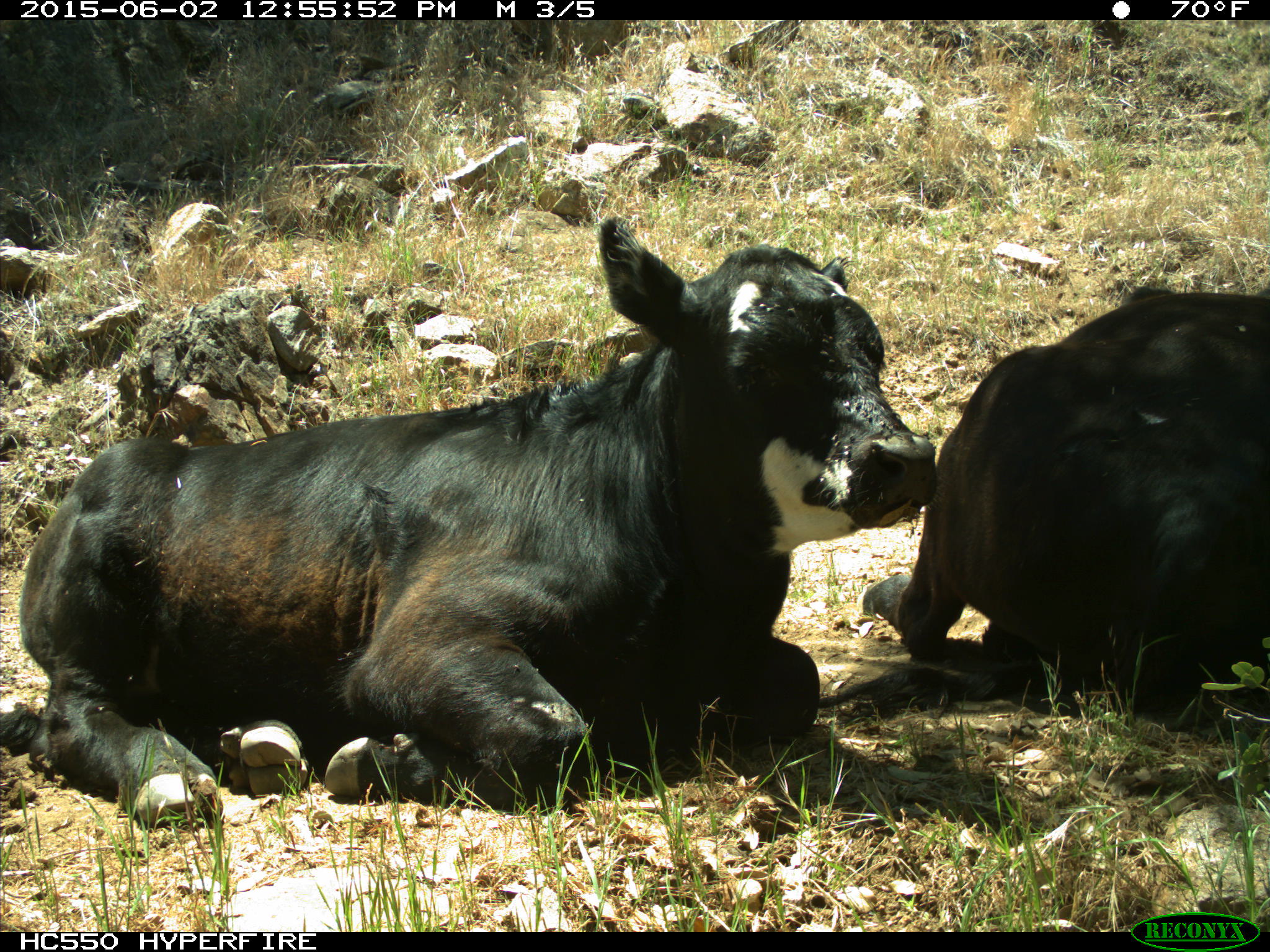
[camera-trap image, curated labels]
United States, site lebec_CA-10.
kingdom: Animalia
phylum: Chordata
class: Mammalia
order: Artiodactyla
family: Bovidae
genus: Bos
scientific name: Bos taurus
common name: domestic cow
Bos taurus (domestic cow).